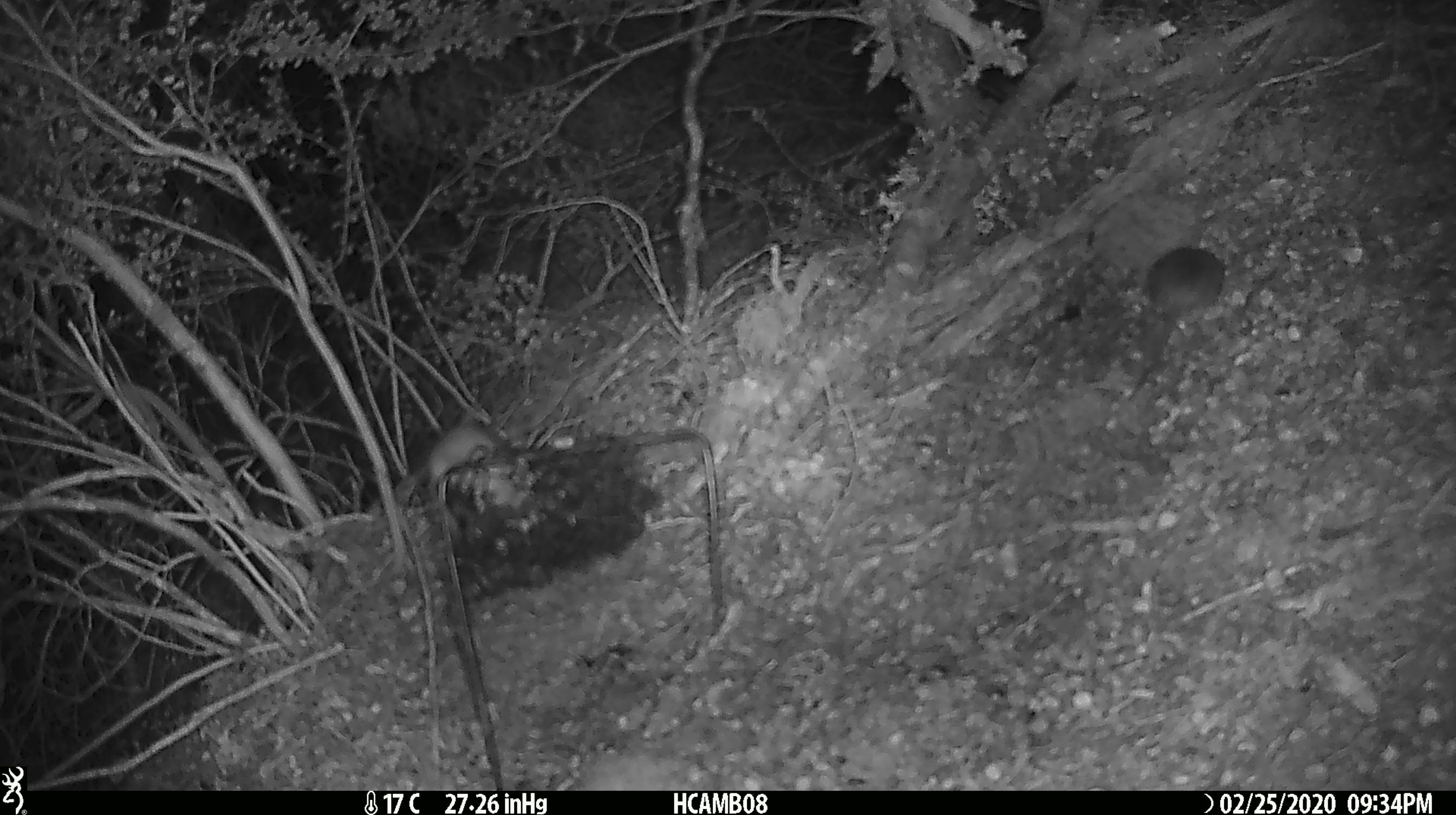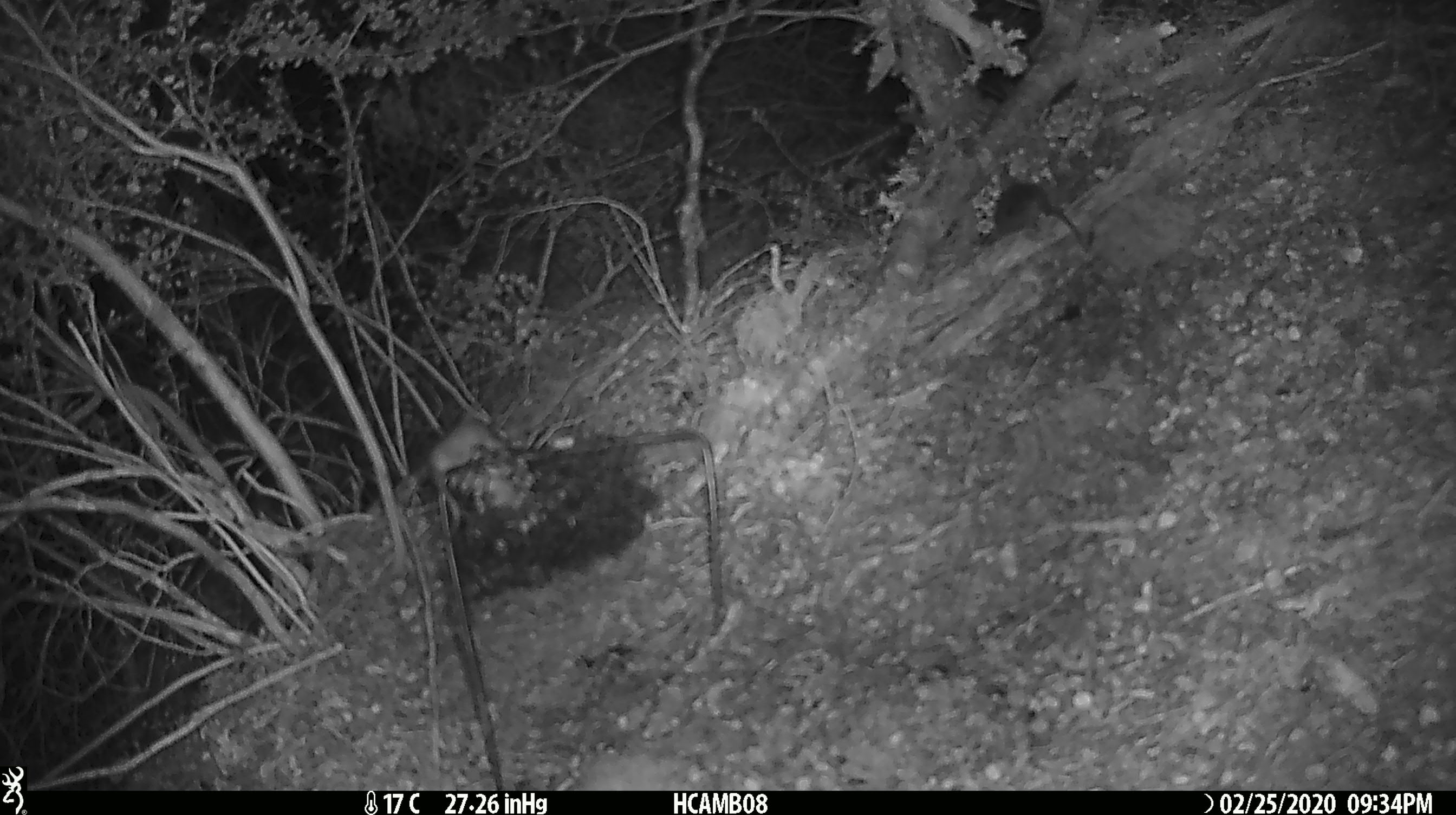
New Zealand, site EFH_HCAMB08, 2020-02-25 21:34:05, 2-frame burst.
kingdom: Animalia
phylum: Chordata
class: Mammalia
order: Rodentia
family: Muridae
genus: Mus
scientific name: Mus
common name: mouse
Mouse (Mus).